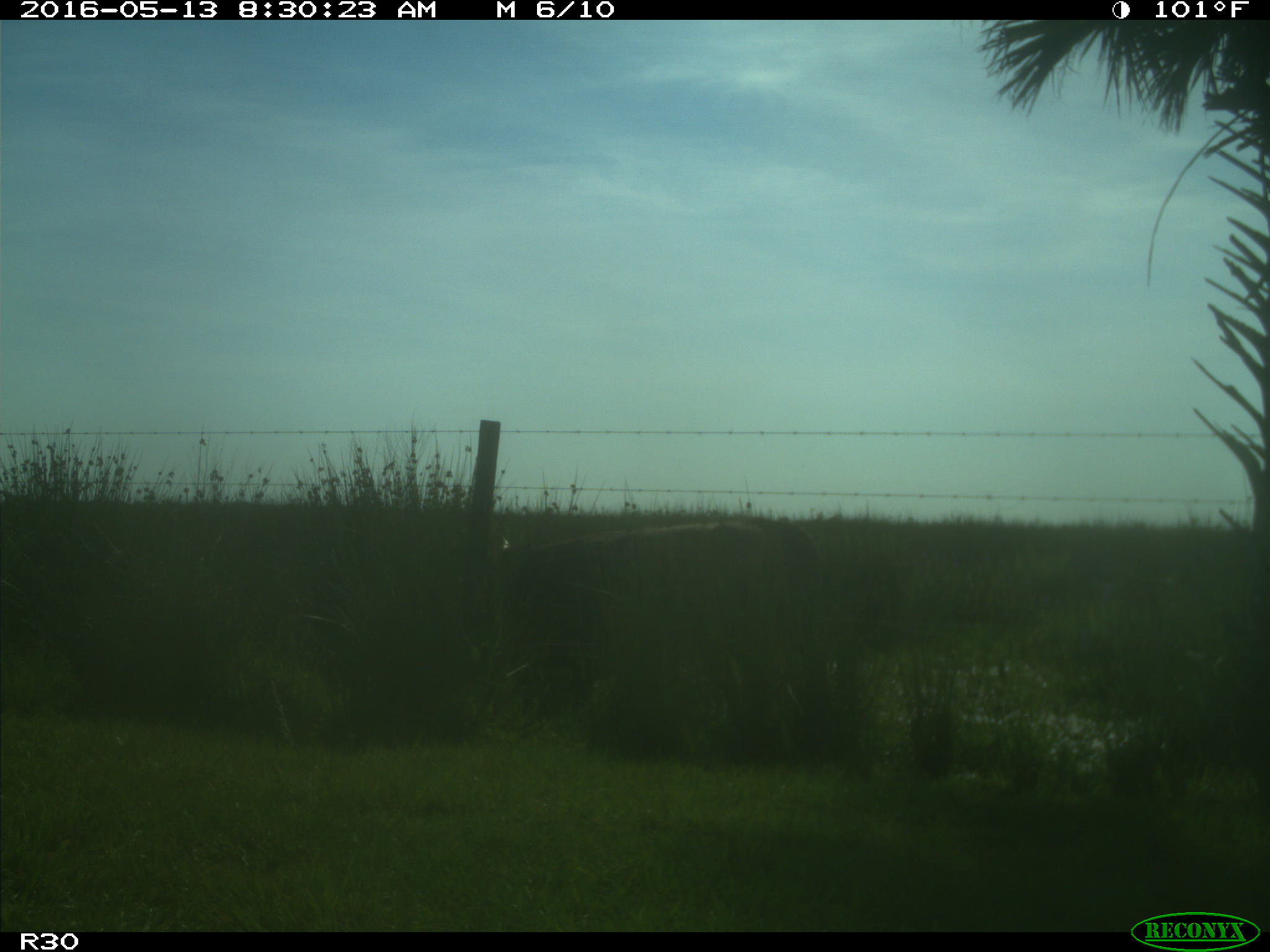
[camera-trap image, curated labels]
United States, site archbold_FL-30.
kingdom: Animalia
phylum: Chordata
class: Mammalia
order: Artiodactyla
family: Bovidae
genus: Bos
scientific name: Bos taurus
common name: domestic cow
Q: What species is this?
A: Bos taurus (domestic cow).